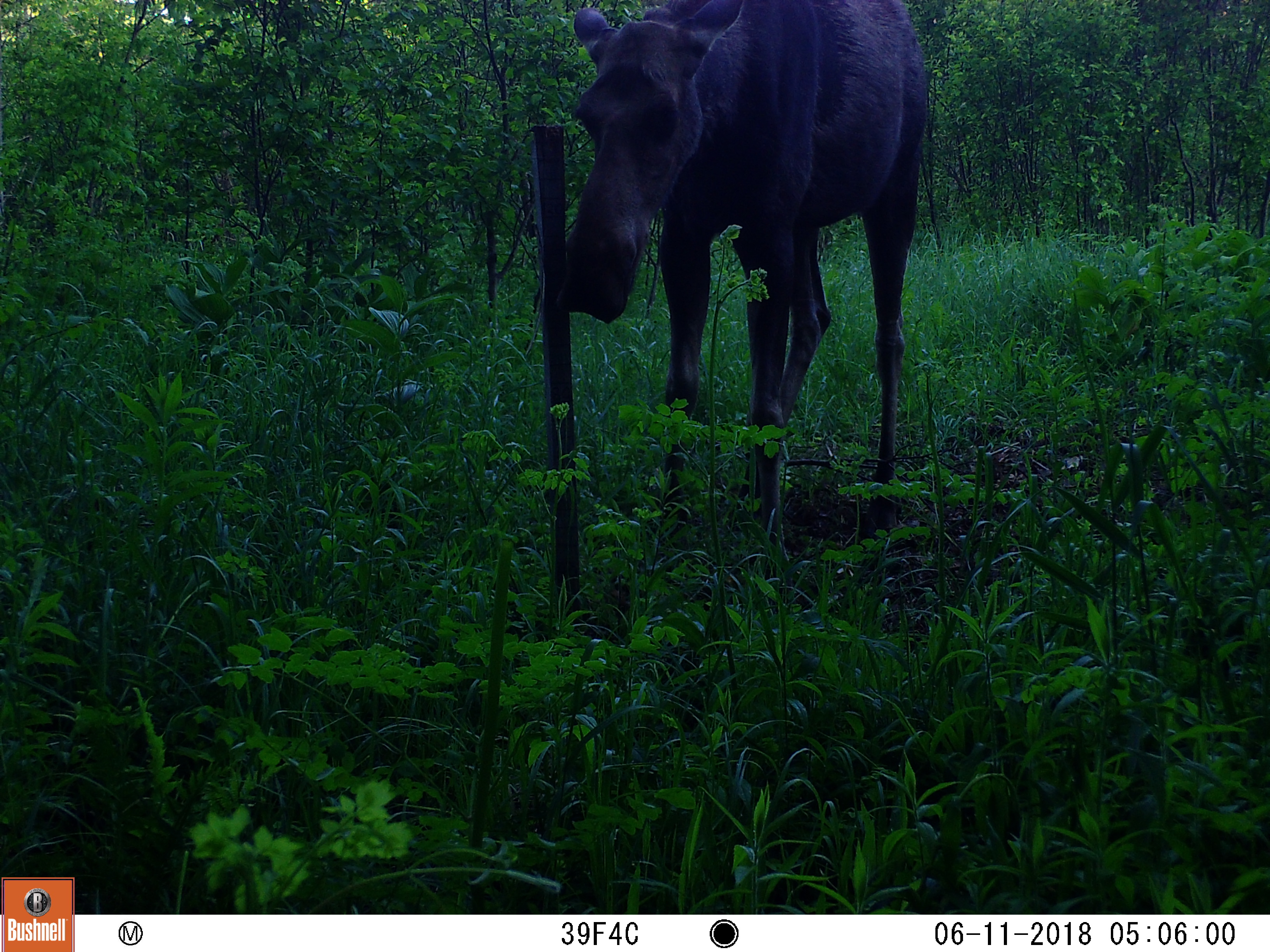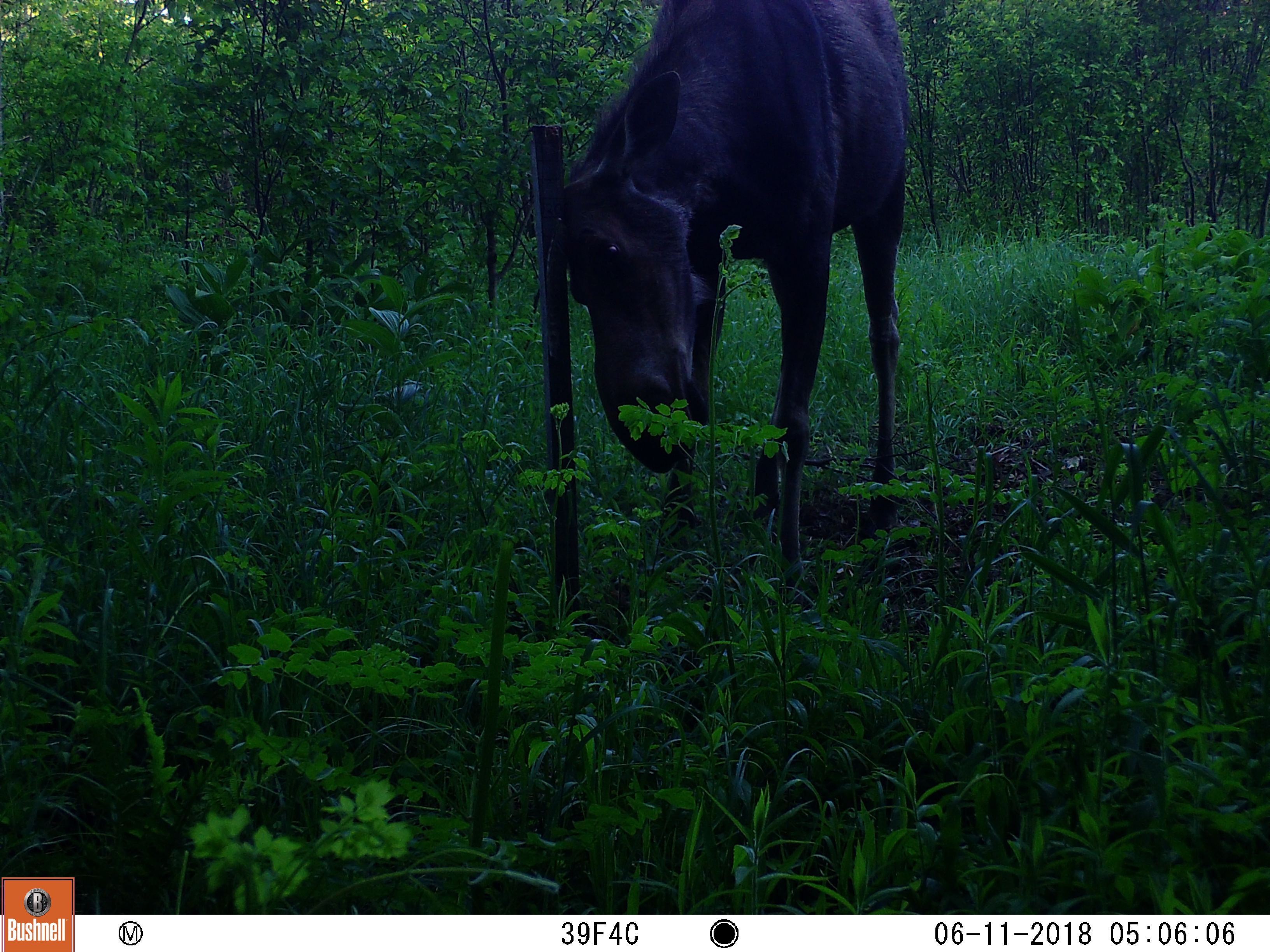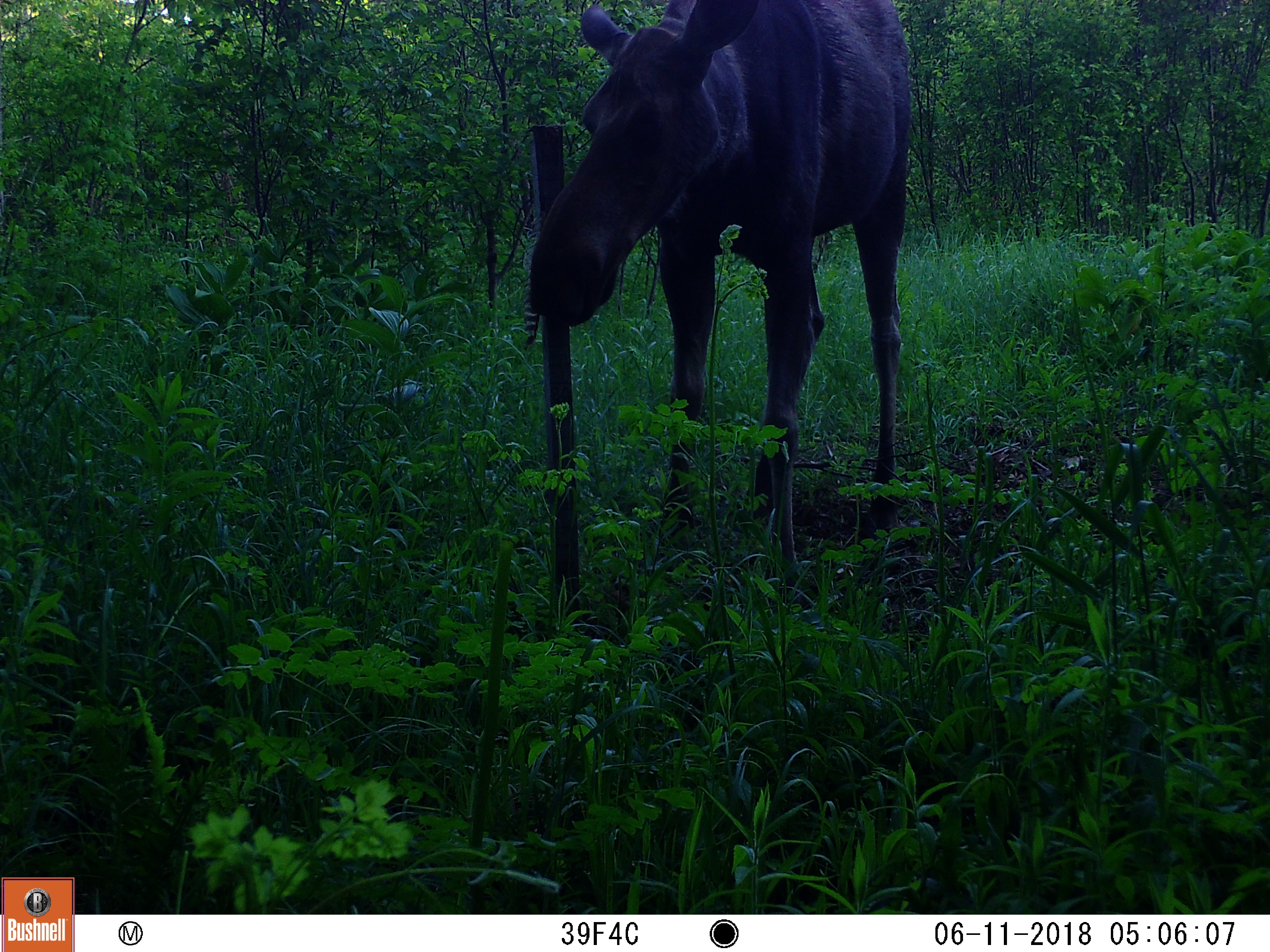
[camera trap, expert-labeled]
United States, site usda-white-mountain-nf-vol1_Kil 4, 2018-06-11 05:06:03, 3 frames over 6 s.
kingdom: Animalia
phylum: Chordata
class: Mammalia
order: Artiodactyla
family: Cervidae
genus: Alces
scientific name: Alces alces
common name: moose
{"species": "moose (Alces alces)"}